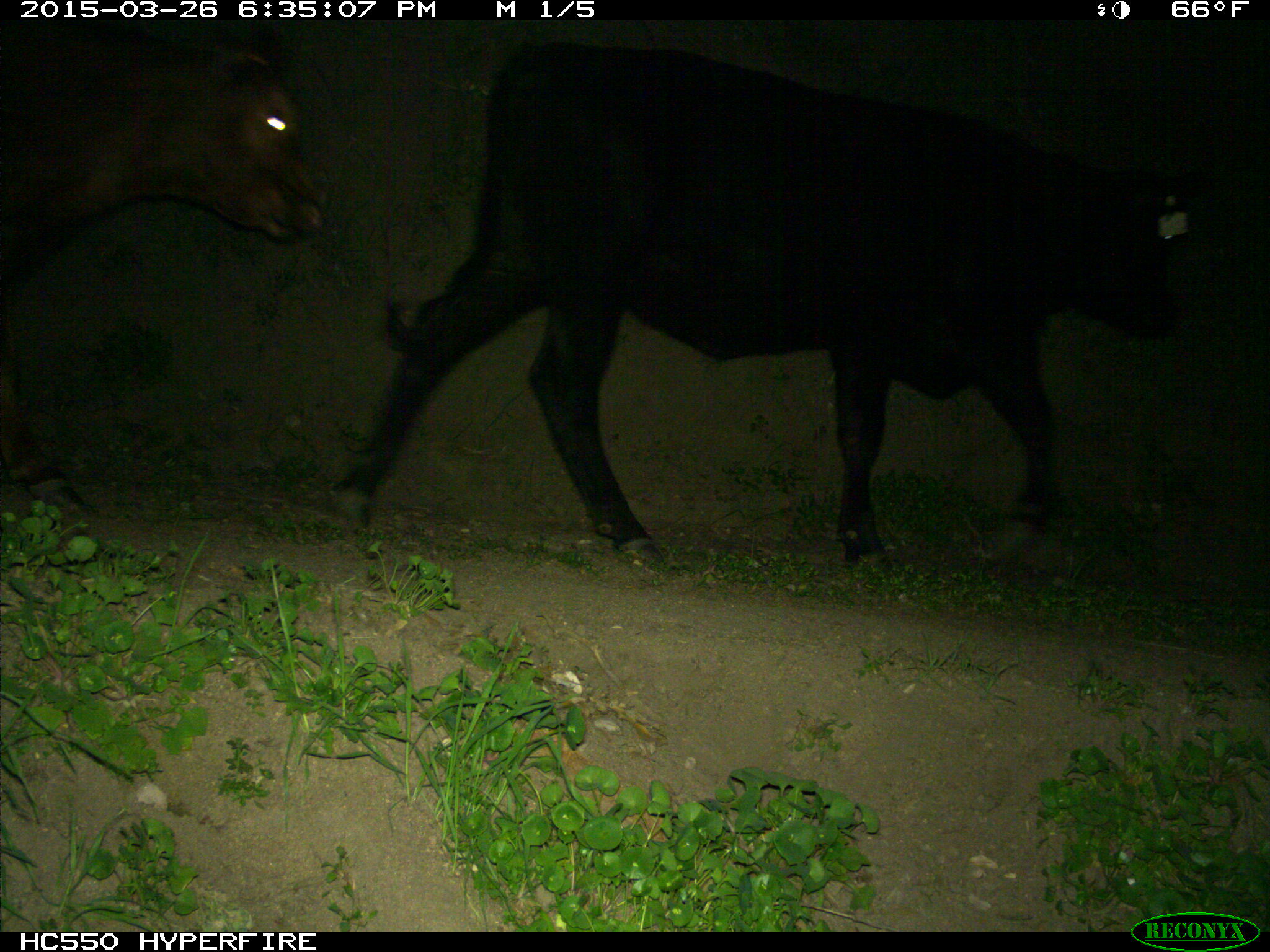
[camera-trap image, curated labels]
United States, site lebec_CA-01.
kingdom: Animalia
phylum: Chordata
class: Mammalia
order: Artiodactyla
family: Bovidae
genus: Bos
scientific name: Bos taurus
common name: domestic cow